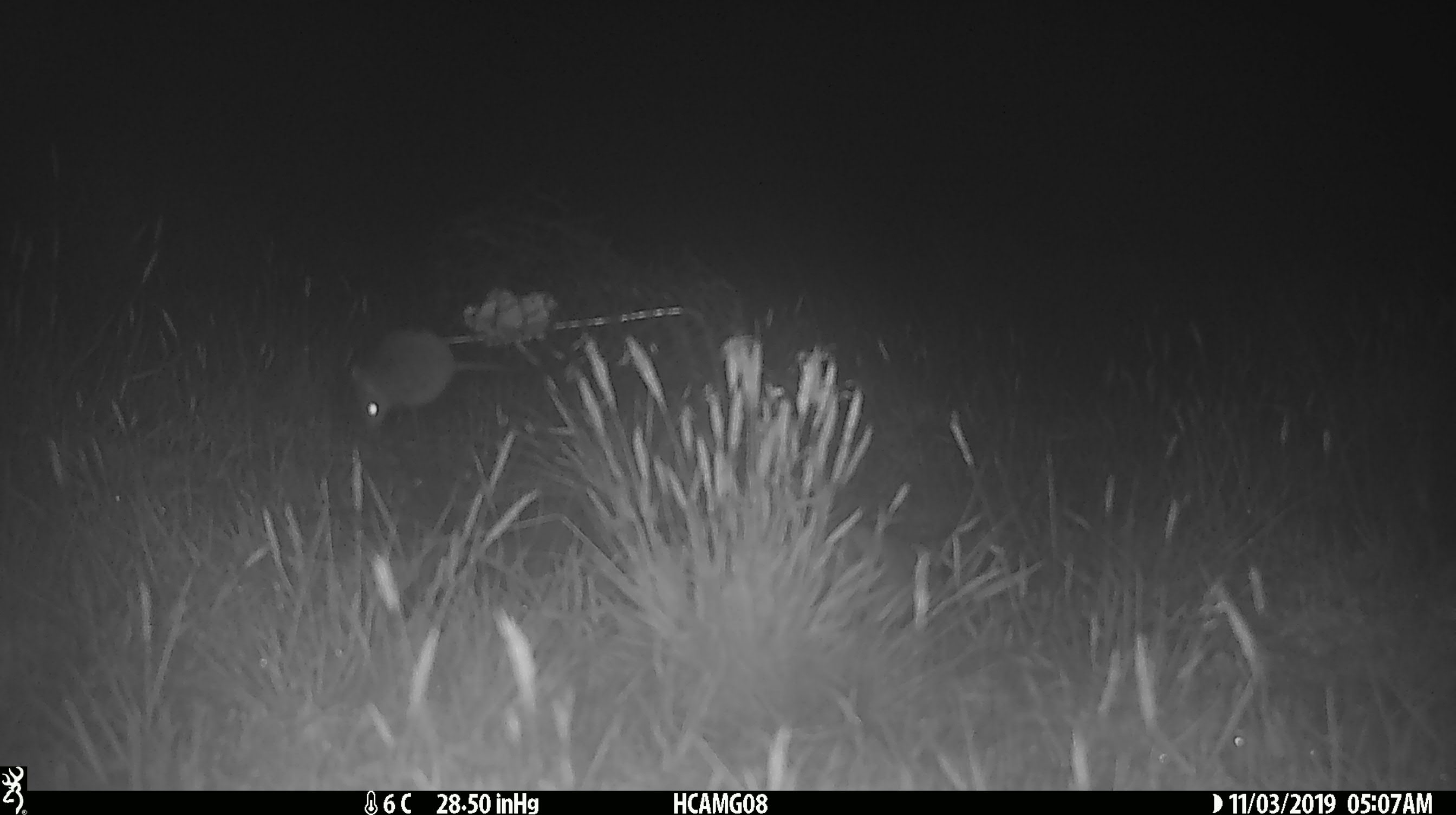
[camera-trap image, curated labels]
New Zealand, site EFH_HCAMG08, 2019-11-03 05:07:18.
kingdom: Animalia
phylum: Chordata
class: Mammalia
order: Rodentia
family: Muridae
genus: Mus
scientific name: Mus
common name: mouse